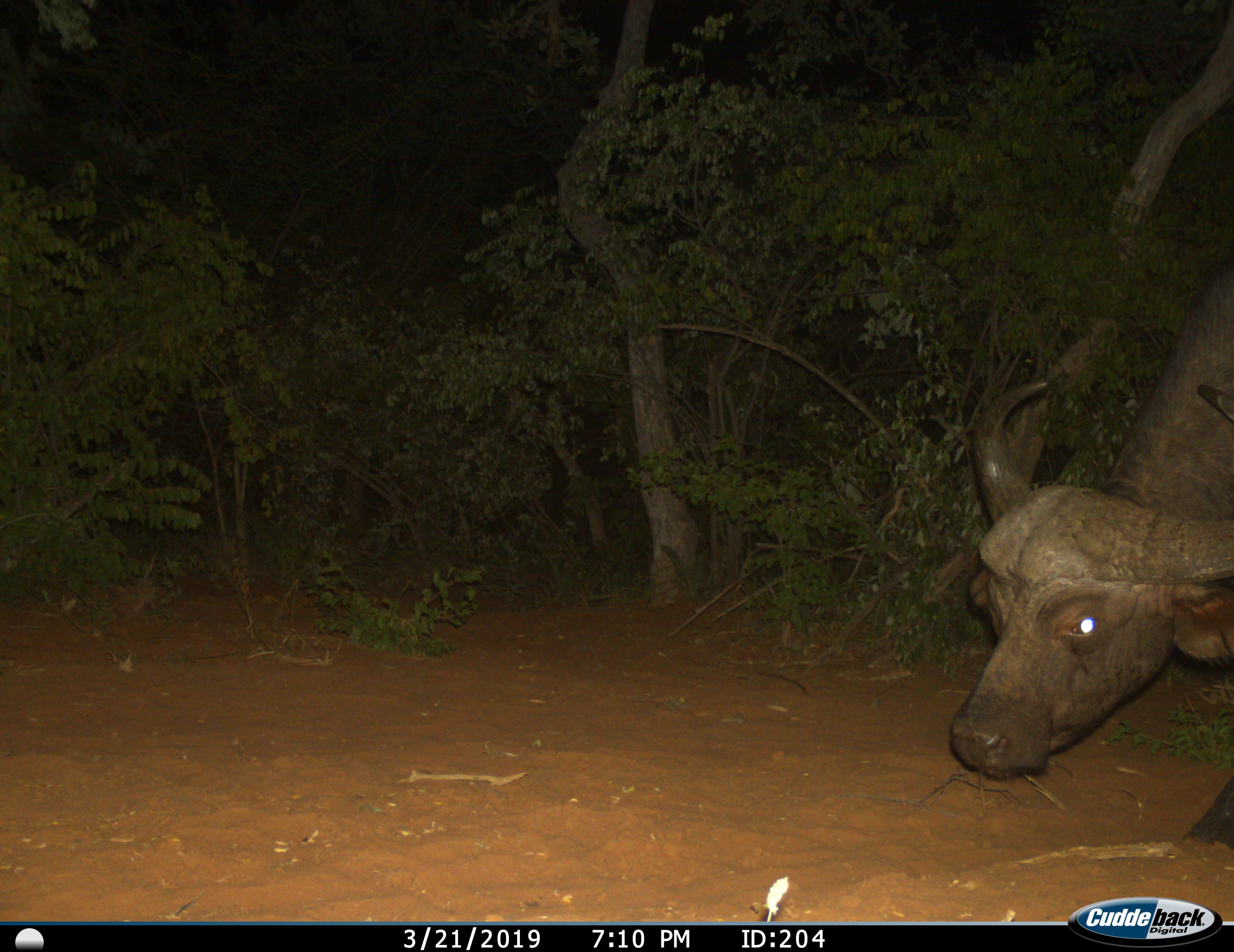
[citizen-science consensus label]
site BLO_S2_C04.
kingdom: Animalia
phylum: Chordata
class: Mammalia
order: Artiodactyla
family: Bovidae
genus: Syncerus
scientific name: Syncerus caffer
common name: african buffalo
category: buffalo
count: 1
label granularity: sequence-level